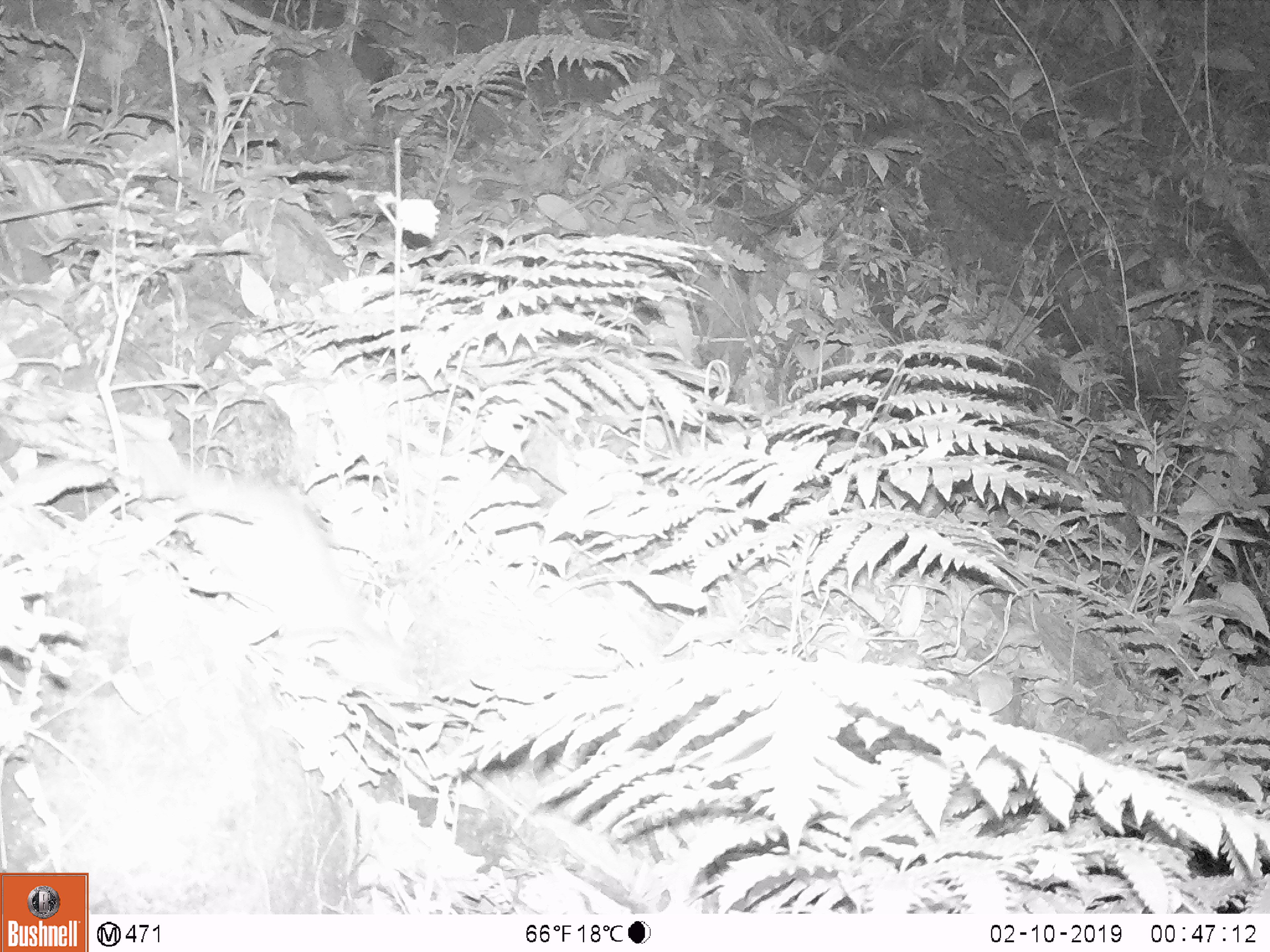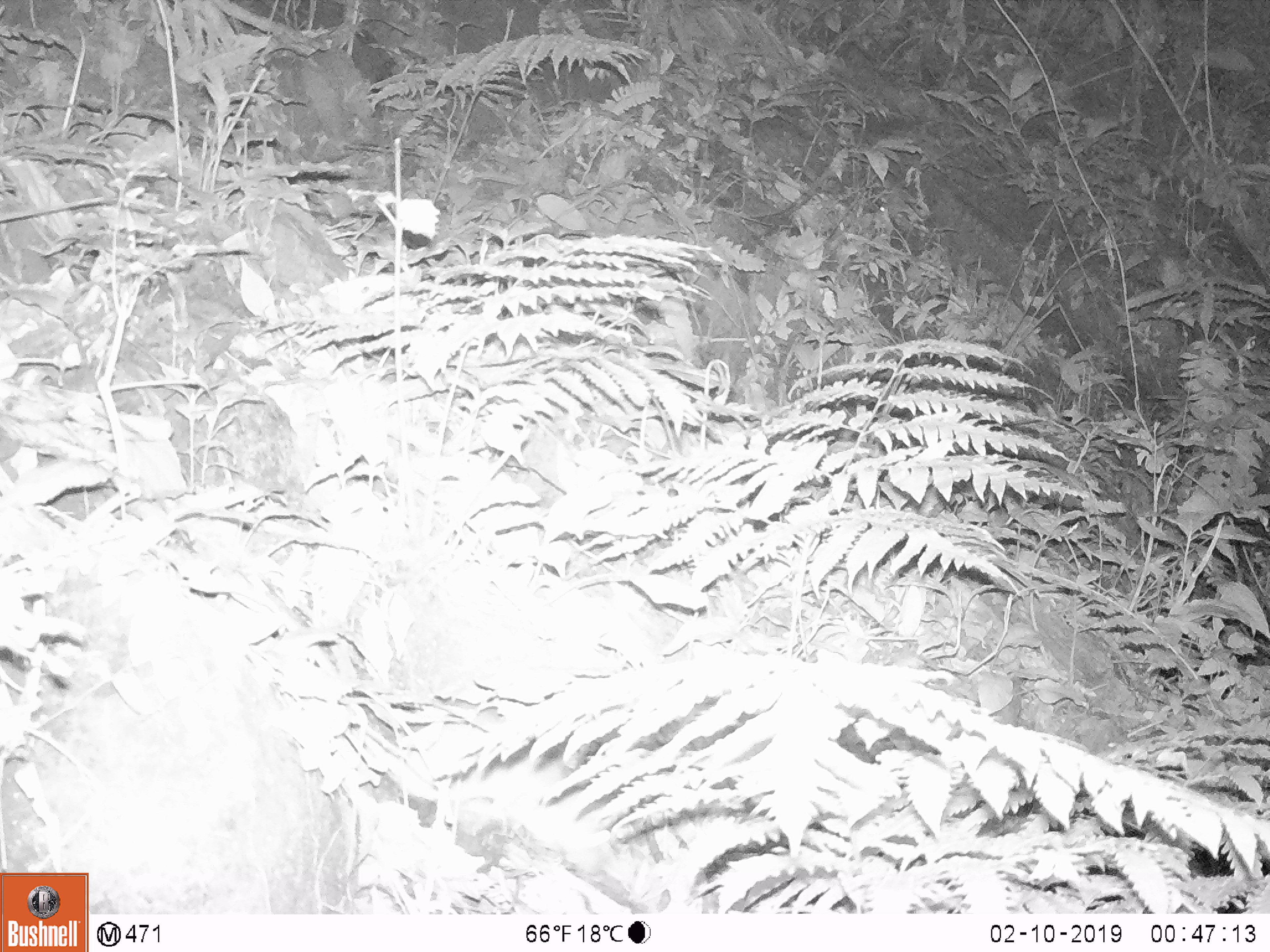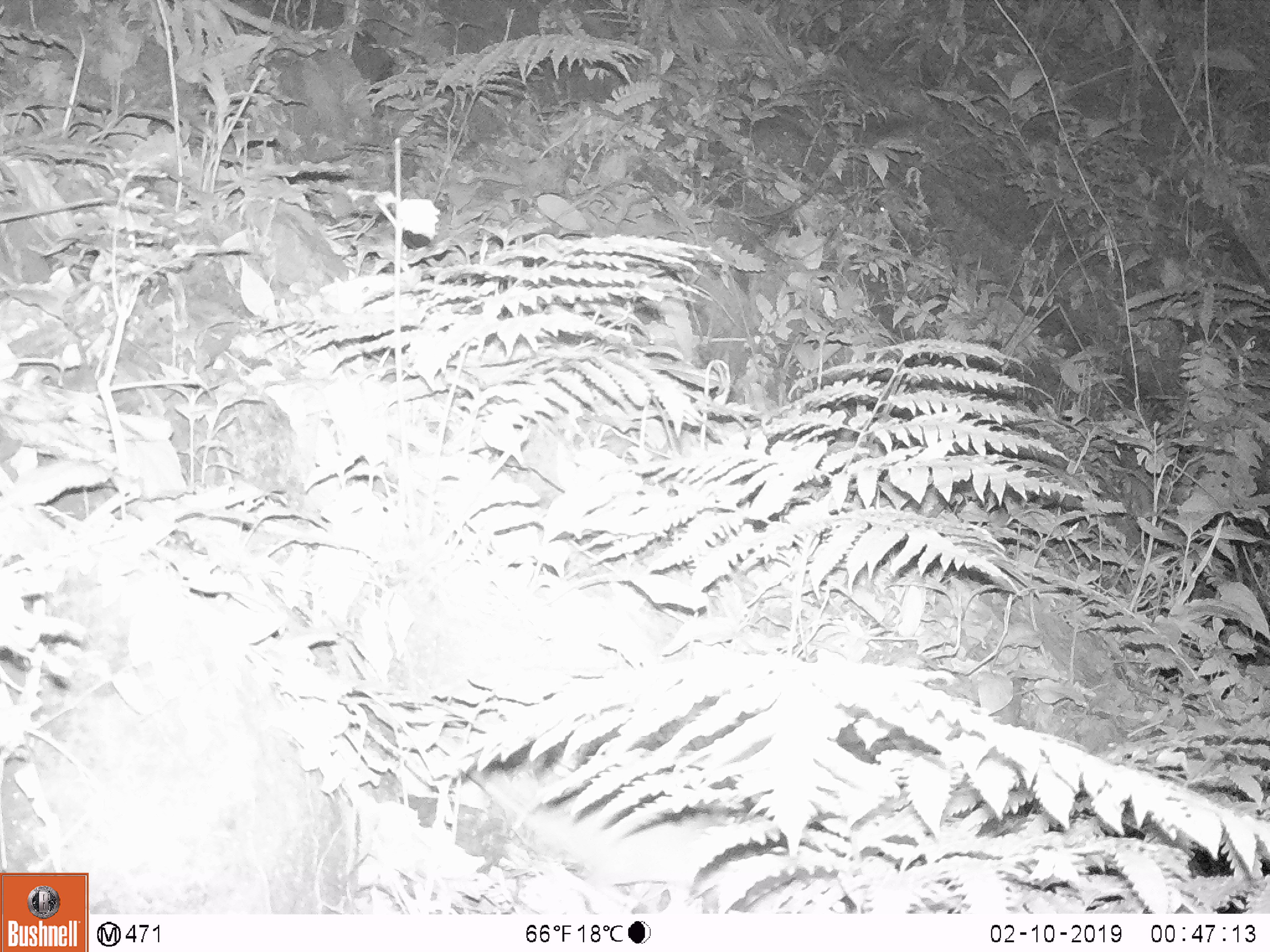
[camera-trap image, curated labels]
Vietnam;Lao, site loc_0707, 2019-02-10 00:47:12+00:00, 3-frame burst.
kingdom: Animalia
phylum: Chordata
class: Mammalia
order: Rodentia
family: Muridae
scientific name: Muridae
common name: old-world mice and rats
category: unidentified murid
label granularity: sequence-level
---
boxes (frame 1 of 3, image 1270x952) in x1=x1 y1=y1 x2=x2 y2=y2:
unidentified murid: x1=124 y1=441 x2=419 y2=698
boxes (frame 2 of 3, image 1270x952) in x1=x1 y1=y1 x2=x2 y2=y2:
unidentified murid: x1=435 y1=739 x2=615 y2=876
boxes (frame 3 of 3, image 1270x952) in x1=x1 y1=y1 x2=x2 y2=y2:
unidentified murid: x1=482 y1=780 x2=772 y2=913